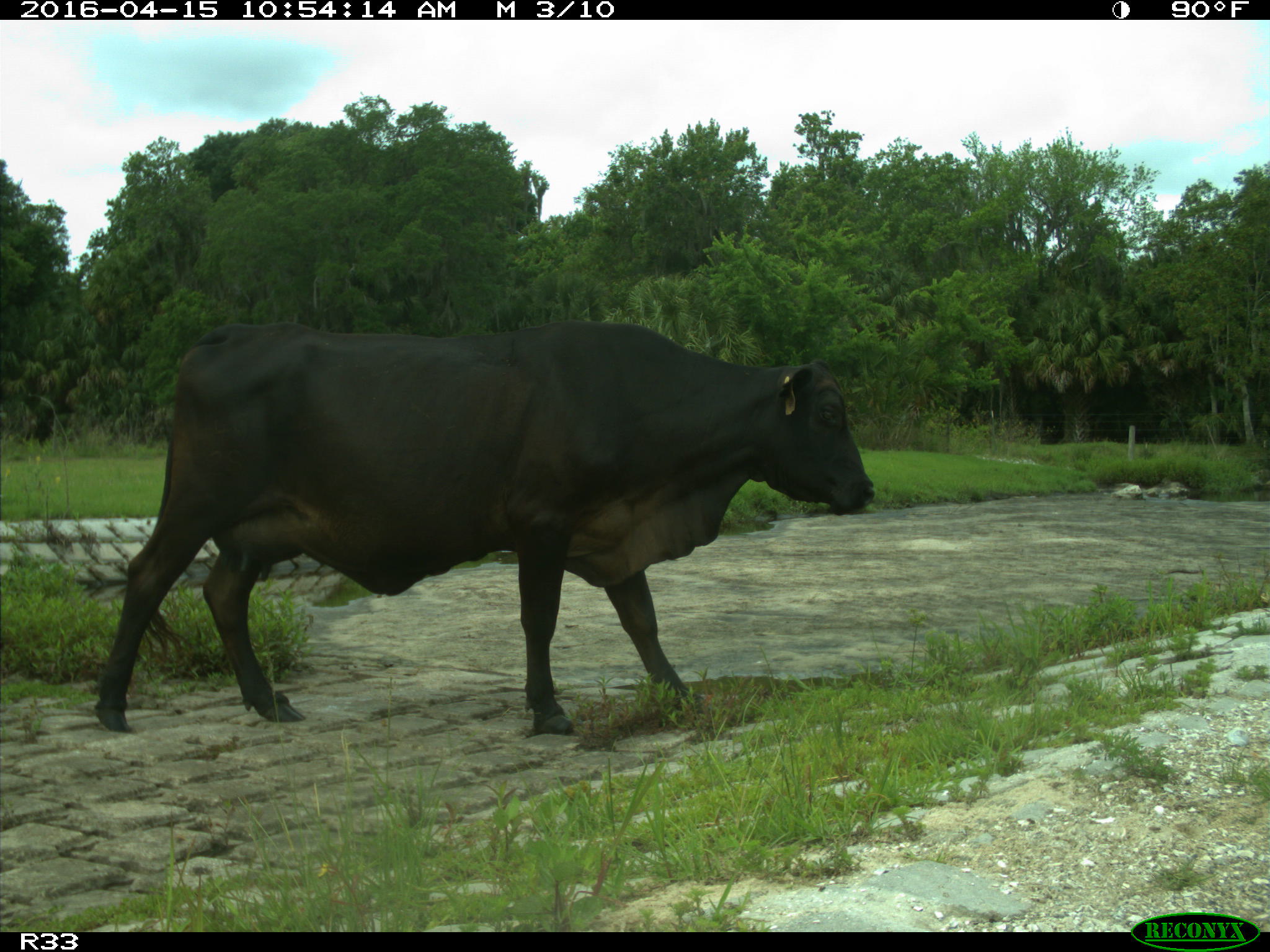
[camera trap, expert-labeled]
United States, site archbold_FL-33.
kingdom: Animalia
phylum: Chordata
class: Mammalia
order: Artiodactyla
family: Bovidae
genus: Bos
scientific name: Bos taurus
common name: domestic cow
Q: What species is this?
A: Bos taurus (domestic cow).